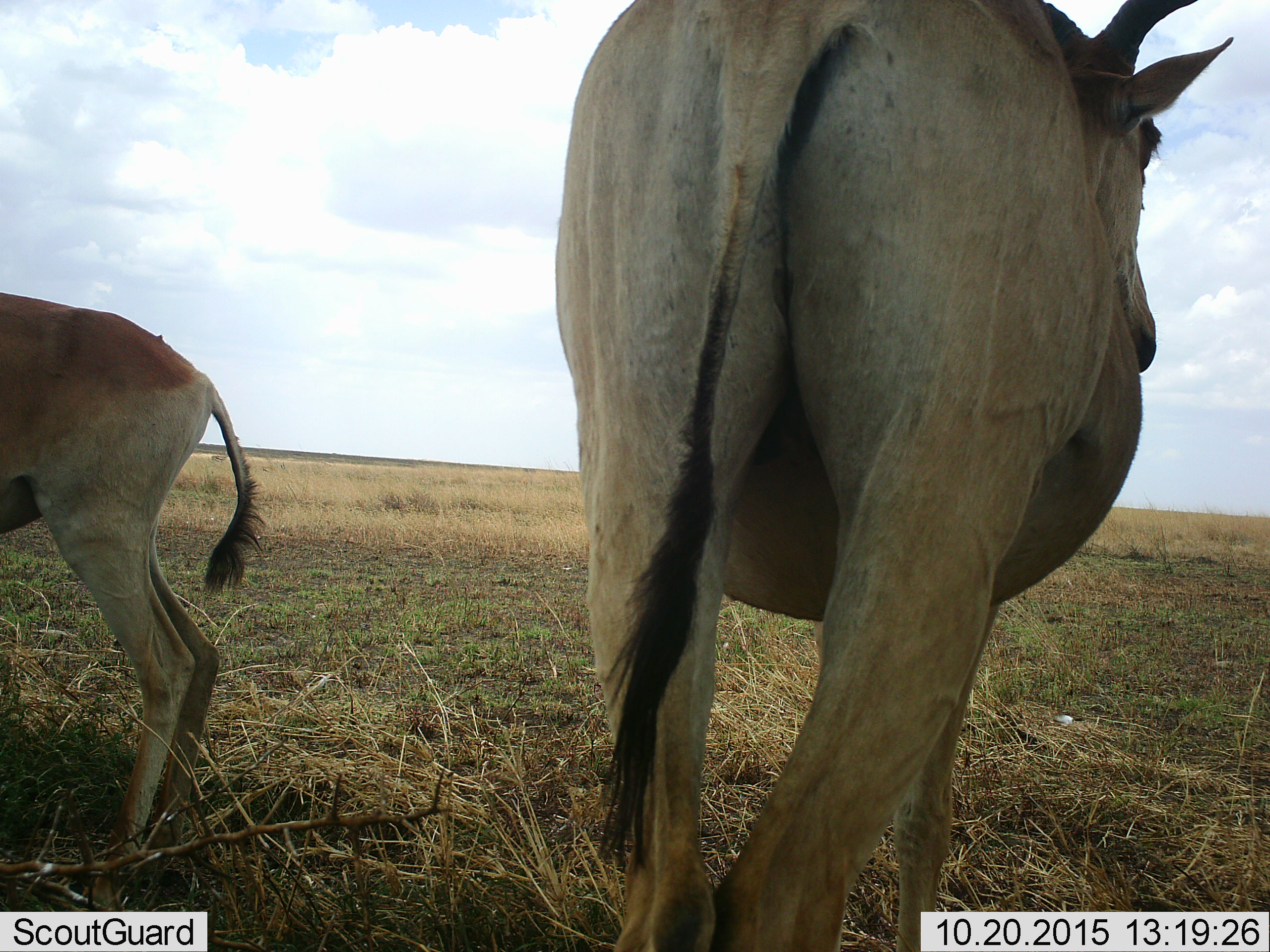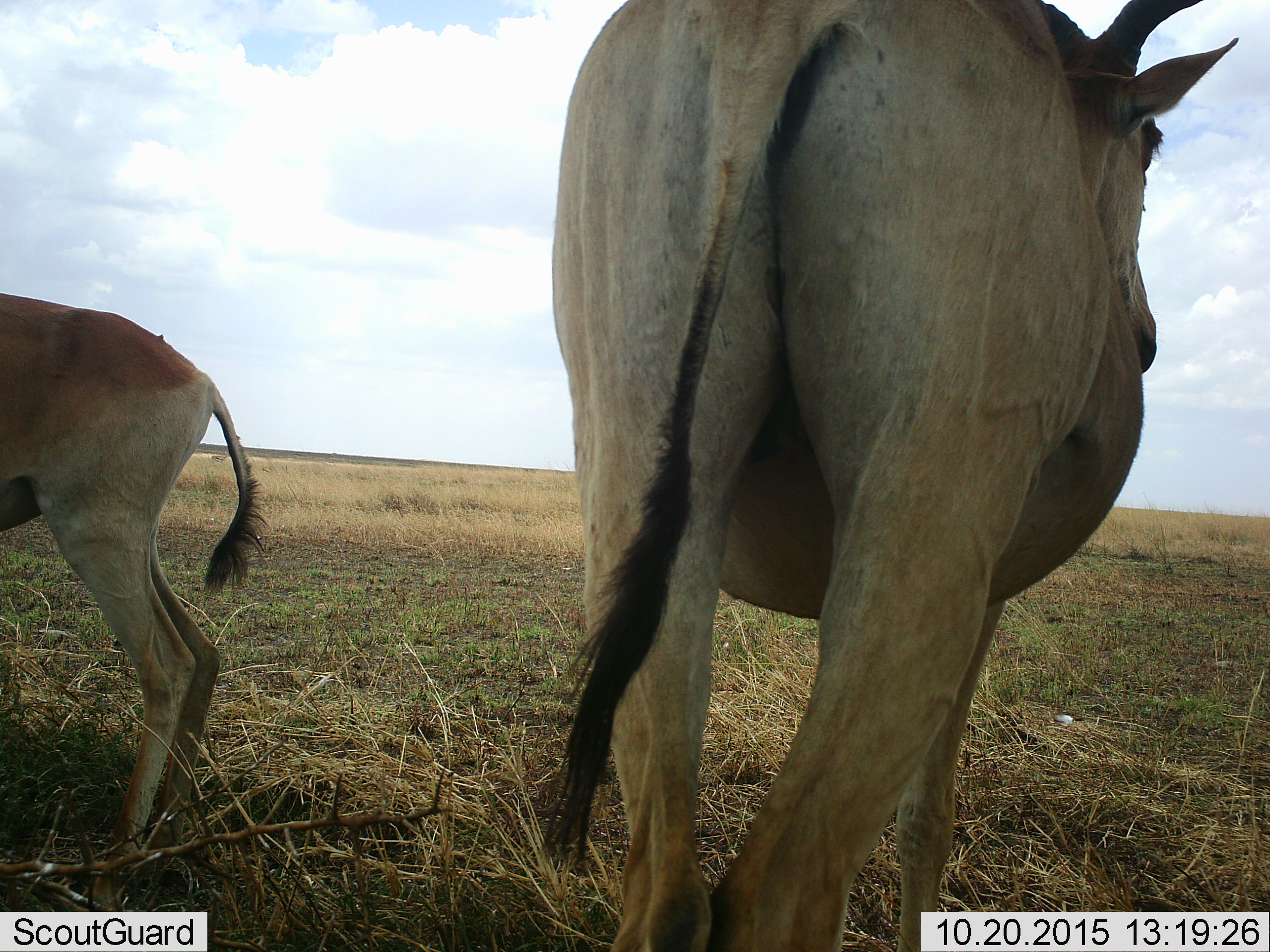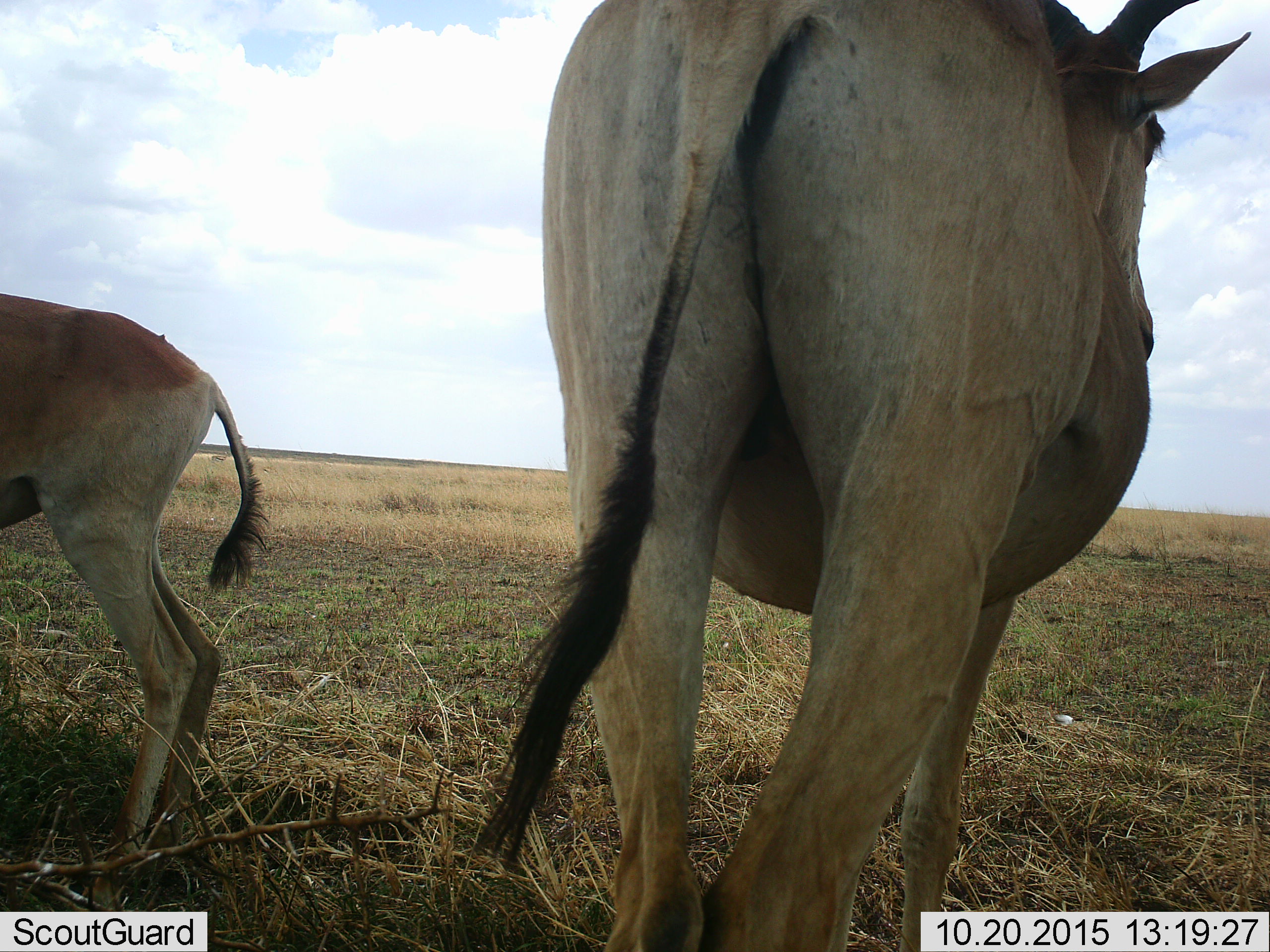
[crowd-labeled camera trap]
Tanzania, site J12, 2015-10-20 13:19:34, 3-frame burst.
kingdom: Animalia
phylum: Chordata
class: Mammalia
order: Artiodactyla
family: Bovidae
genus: Alcelaphus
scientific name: Alcelaphus buselaphus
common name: hartebeest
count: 2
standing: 100%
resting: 0%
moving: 0%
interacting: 0%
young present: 62%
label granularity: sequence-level